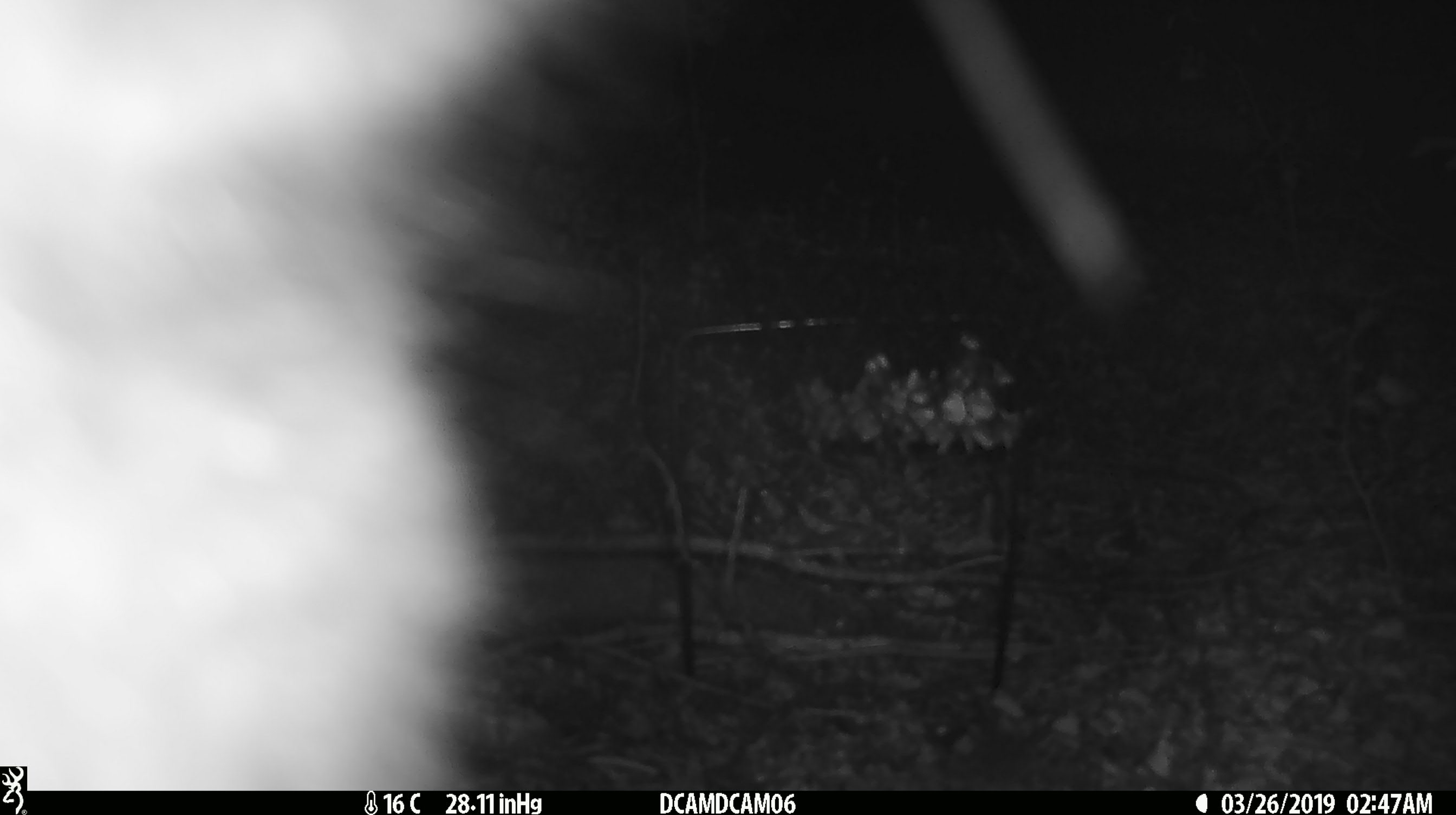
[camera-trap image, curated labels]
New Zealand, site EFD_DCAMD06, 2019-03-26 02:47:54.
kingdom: Animalia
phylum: Chordata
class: Mammalia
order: Diprotodontia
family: Phalangeridae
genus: Trichosurus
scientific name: Trichosurus vulpecula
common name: common brushtail possum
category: possum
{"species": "possum (common brushtail possum) (Trichosurus vulpecula)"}